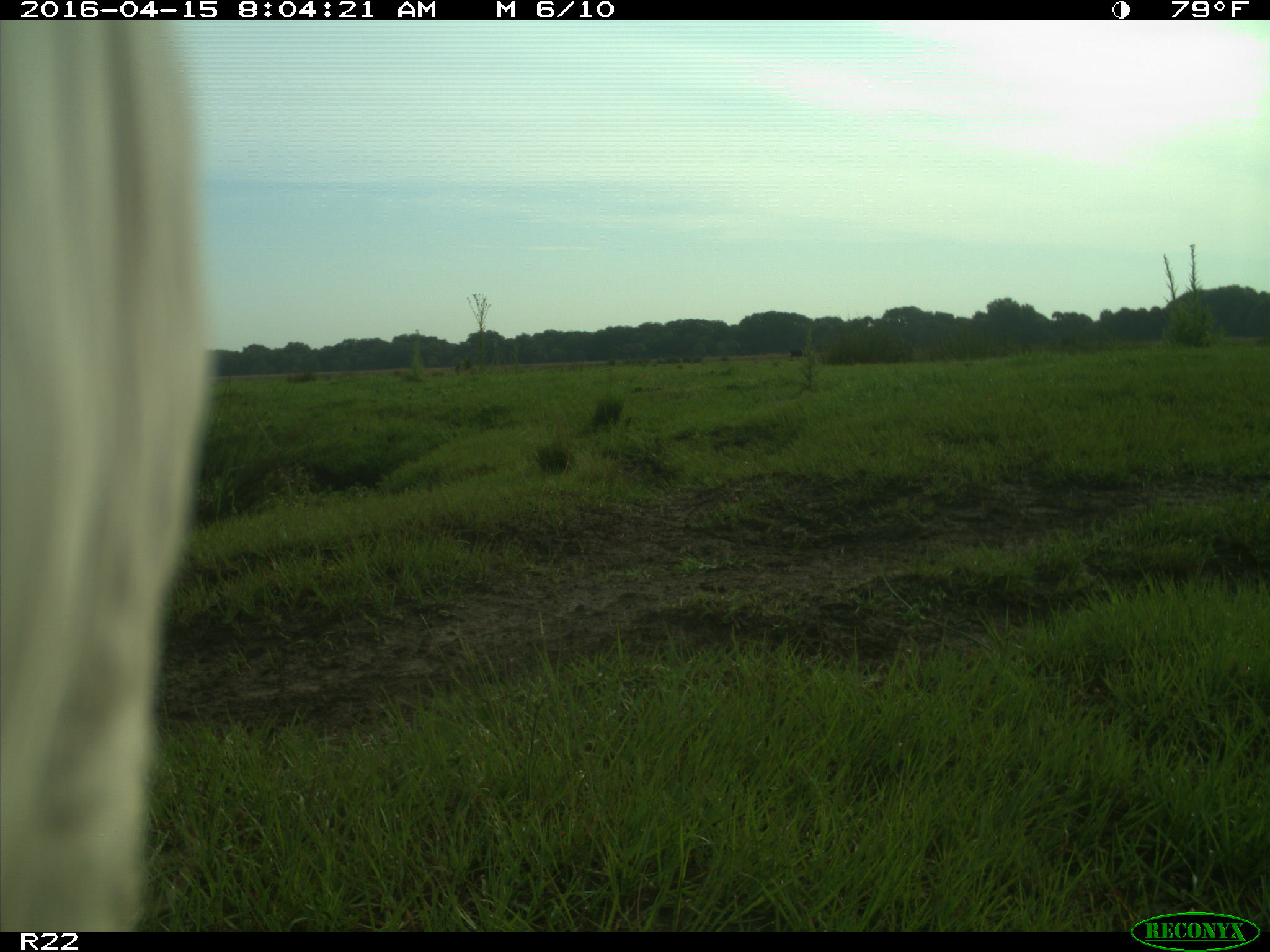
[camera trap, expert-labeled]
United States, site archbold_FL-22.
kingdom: Animalia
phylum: Chordata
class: Mammalia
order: Artiodactyla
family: Bovidae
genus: Bos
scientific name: Bos taurus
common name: domestic cow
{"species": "Bos taurus (domestic cow)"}